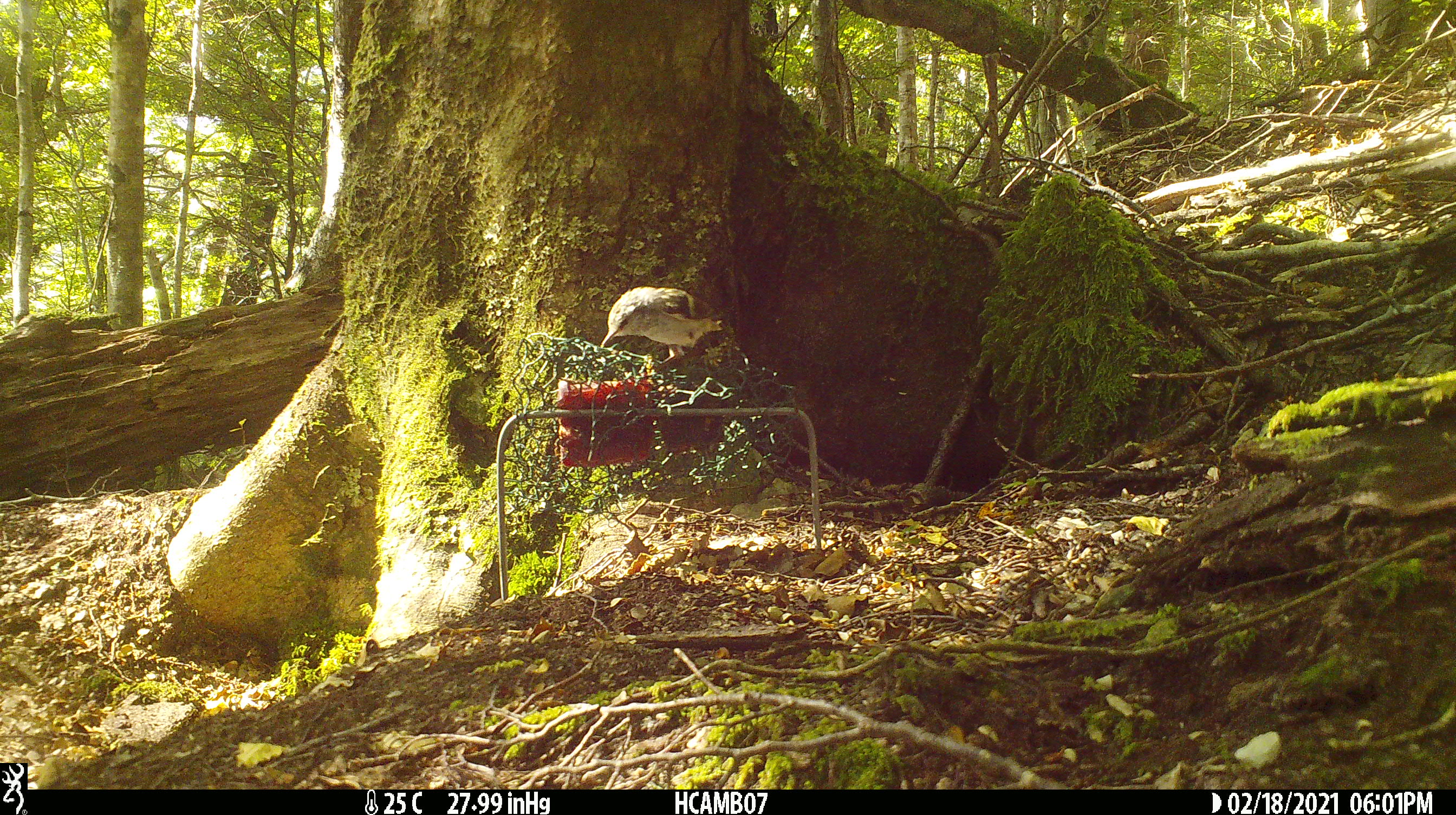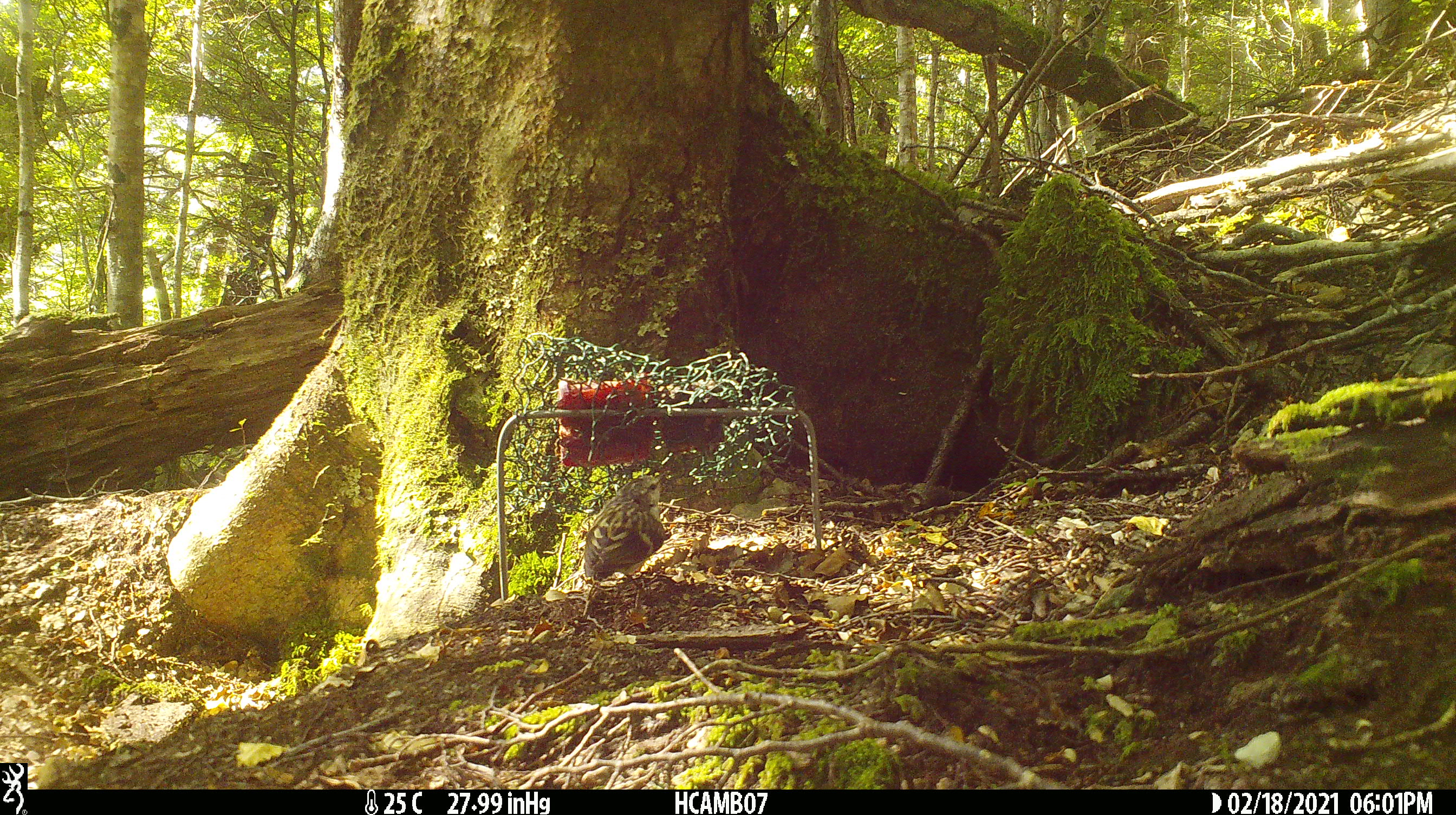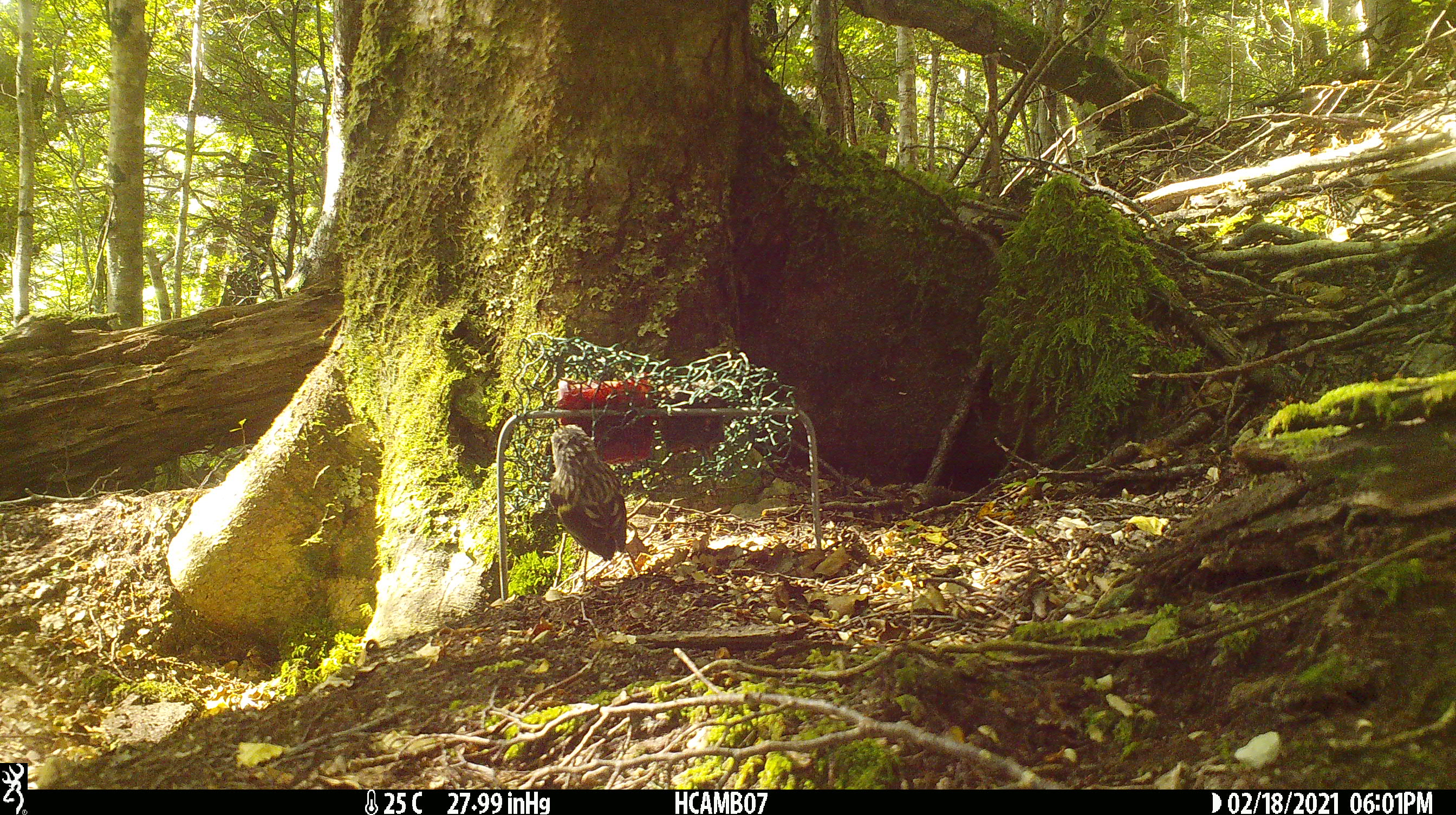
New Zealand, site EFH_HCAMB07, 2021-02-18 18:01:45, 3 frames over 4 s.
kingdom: Animalia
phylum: Chordata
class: Aves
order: Passeriformes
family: Acanthisittidae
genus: Acanthisitta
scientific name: Acanthisitta chloris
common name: rifleman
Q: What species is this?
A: Rifleman (Acanthisitta chloris).